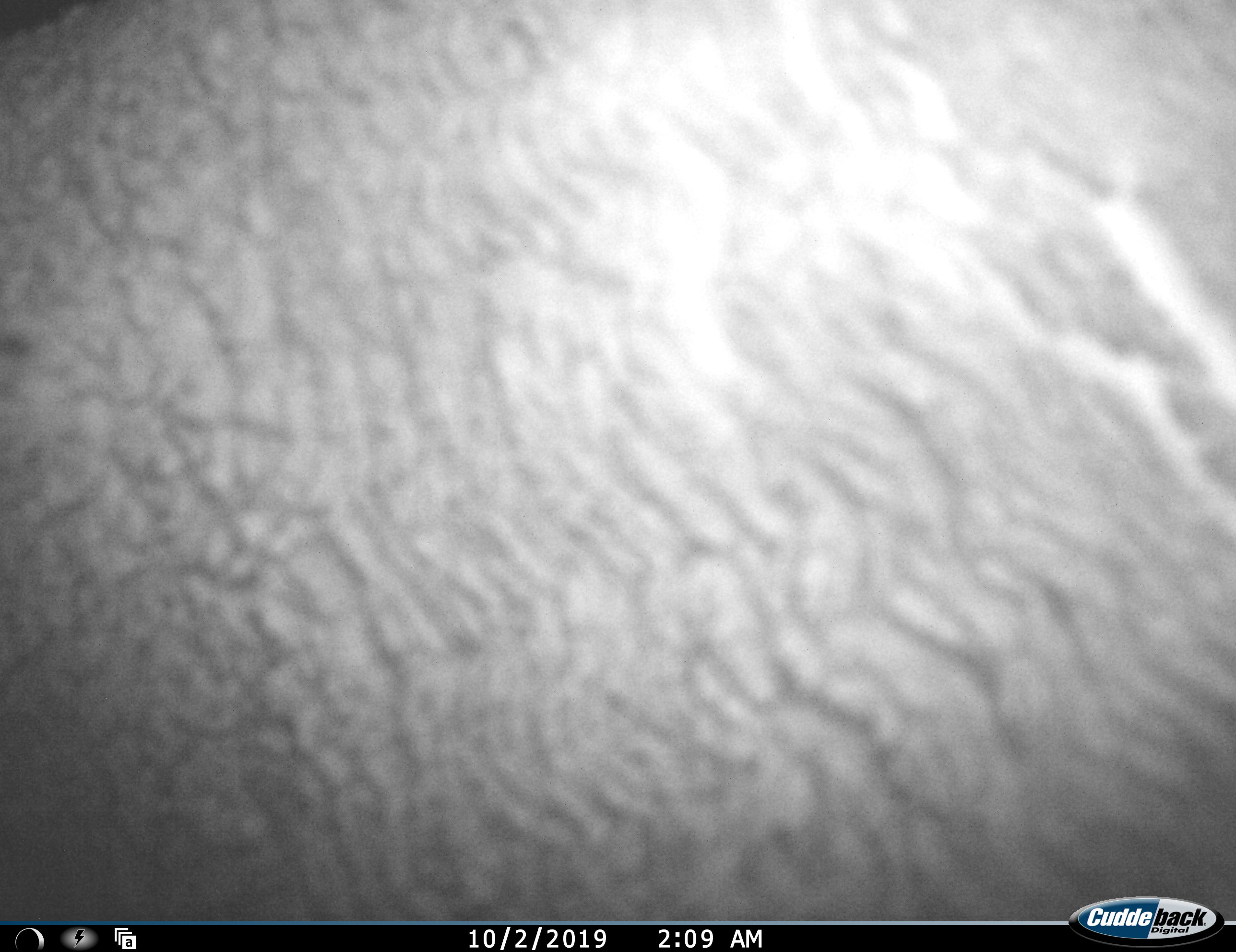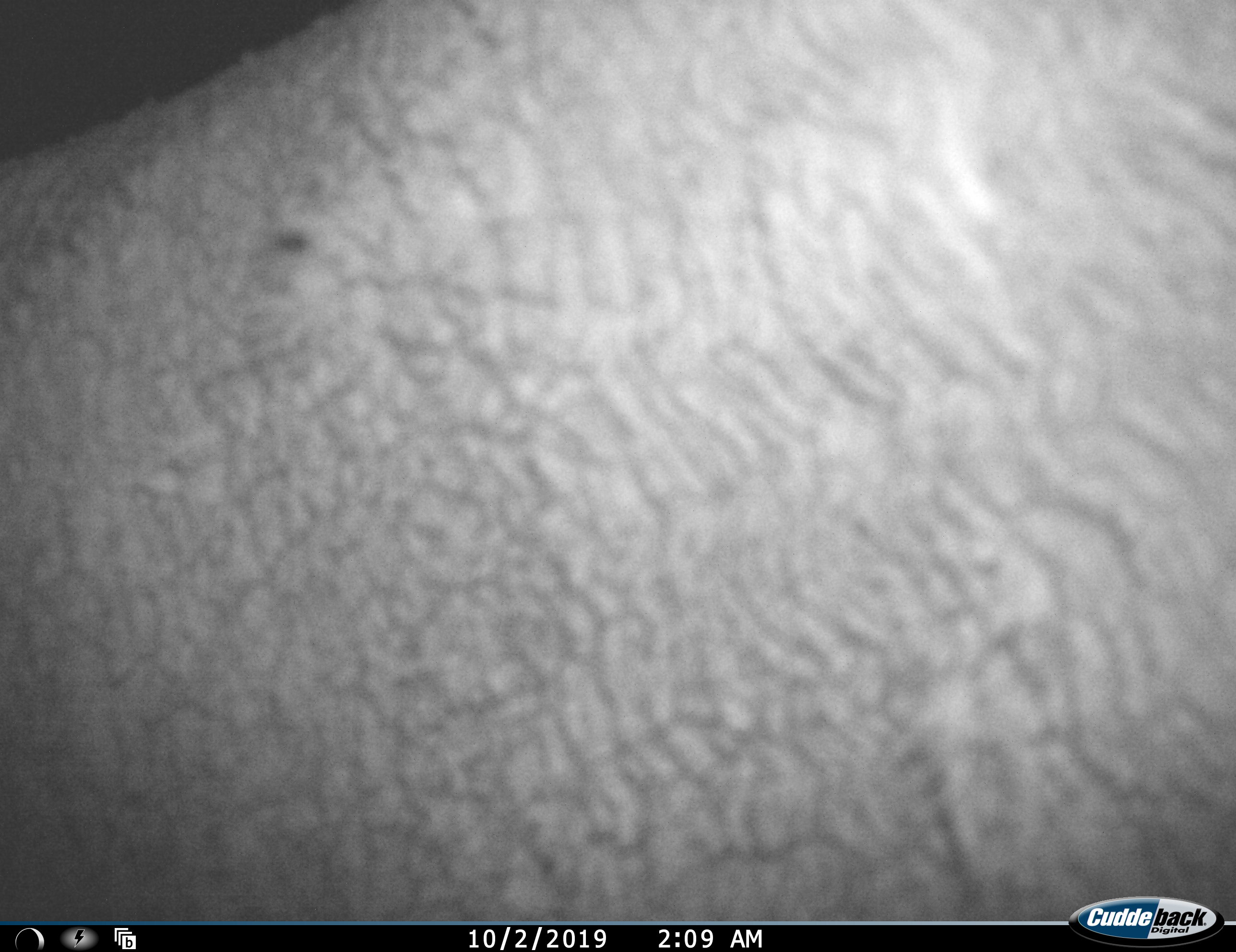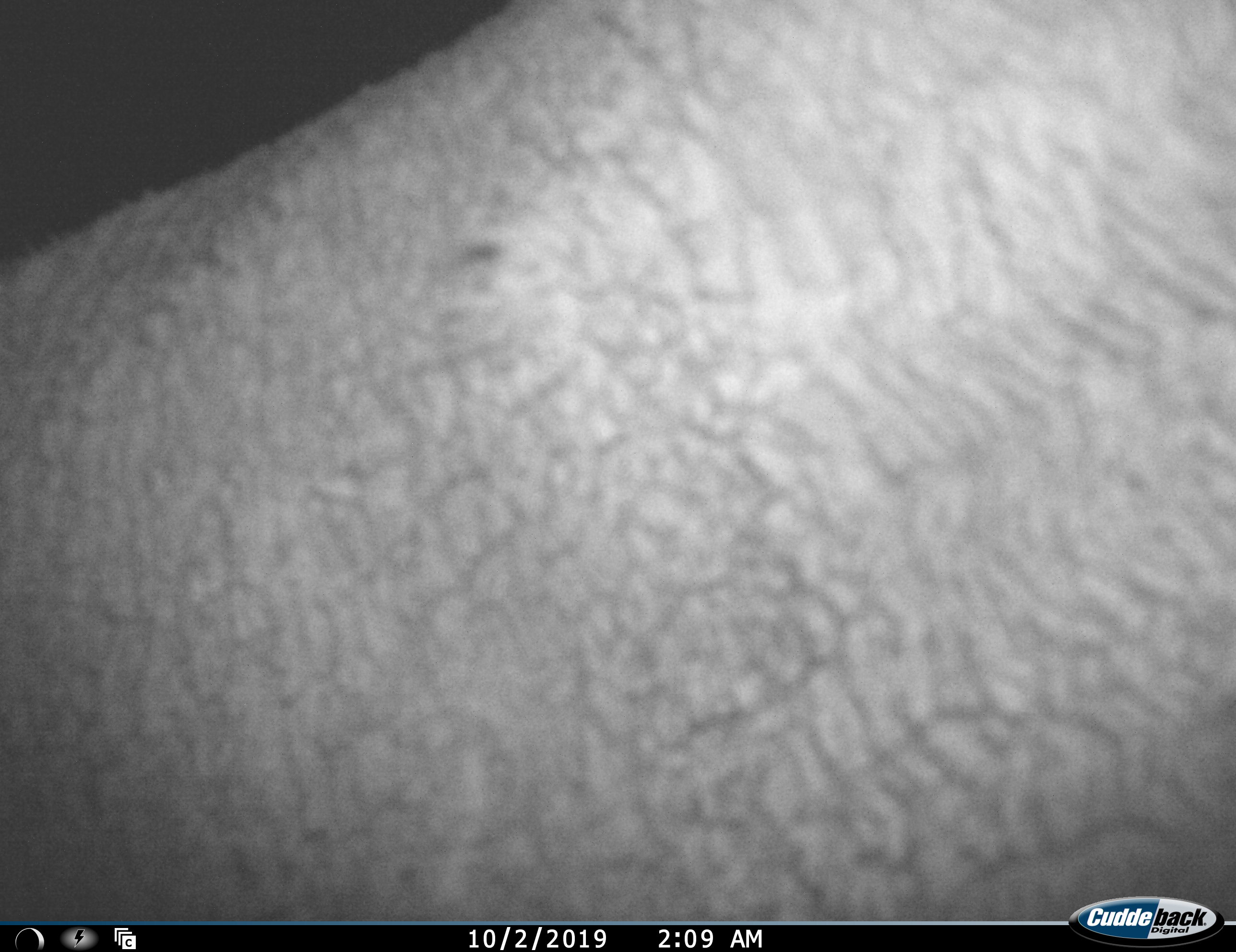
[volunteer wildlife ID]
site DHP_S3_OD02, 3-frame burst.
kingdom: Animalia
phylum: Chordata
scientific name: Vertebrata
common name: domestic animal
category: domesticanimal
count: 1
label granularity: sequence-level